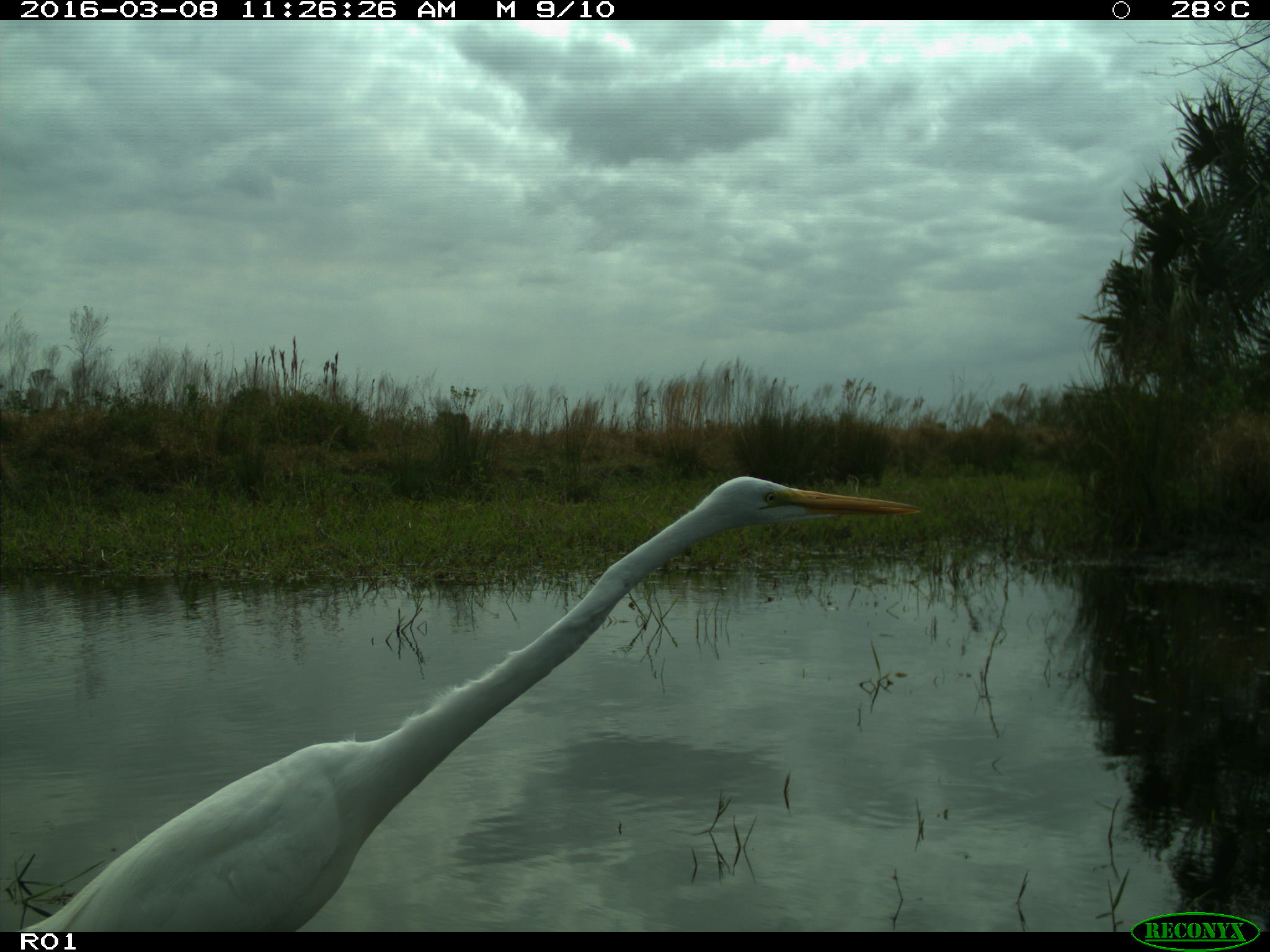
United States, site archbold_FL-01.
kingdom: Animalia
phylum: Chordata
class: Aves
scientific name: Aves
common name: birds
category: unidentified bird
Unidentified bird (birds) (Aves).